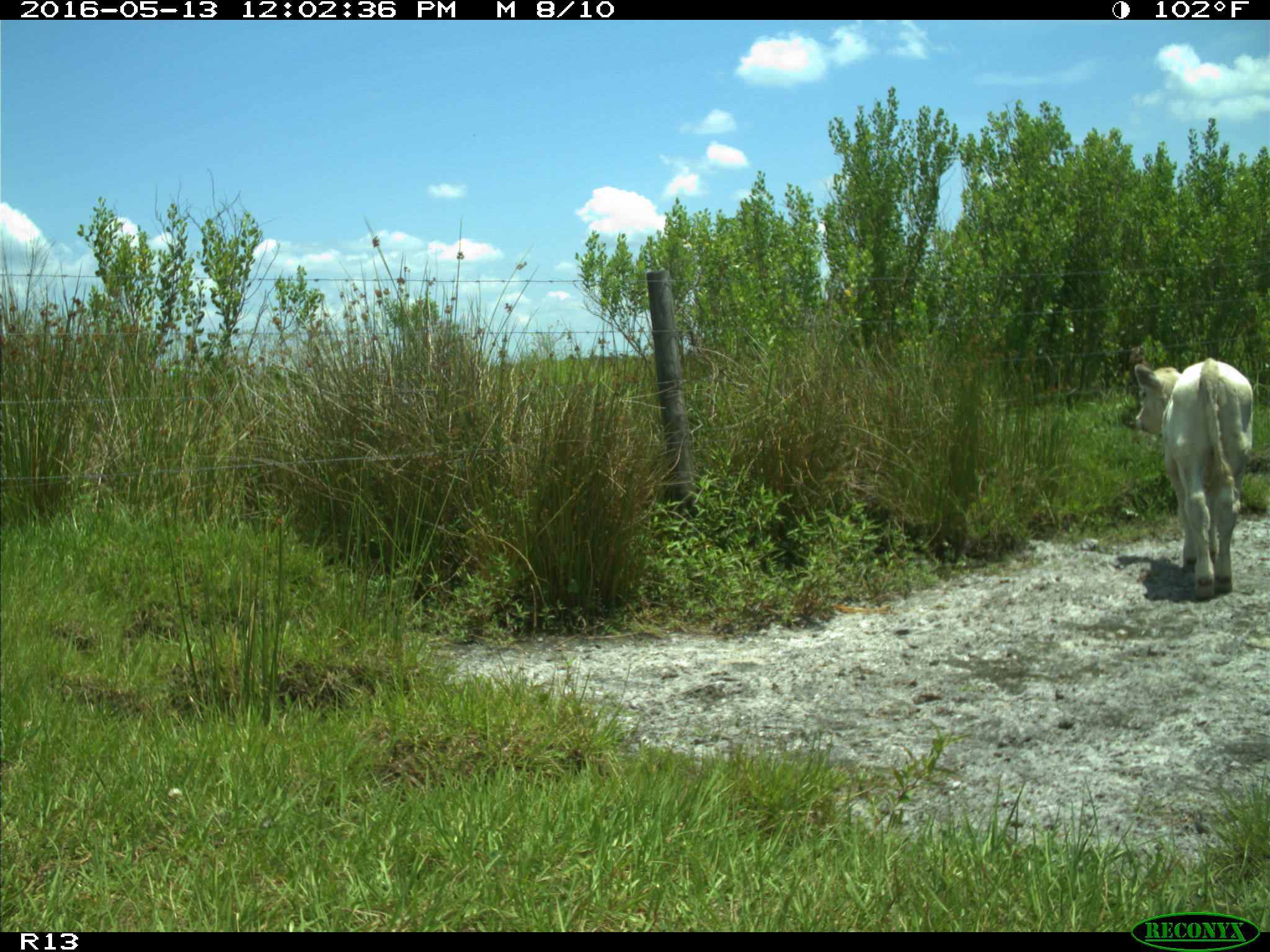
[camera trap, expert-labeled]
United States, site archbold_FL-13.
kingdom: Animalia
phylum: Chordata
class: Mammalia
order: Artiodactyla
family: Bovidae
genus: Bos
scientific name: Bos taurus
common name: domestic cow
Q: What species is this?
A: Bos taurus (domestic cow).